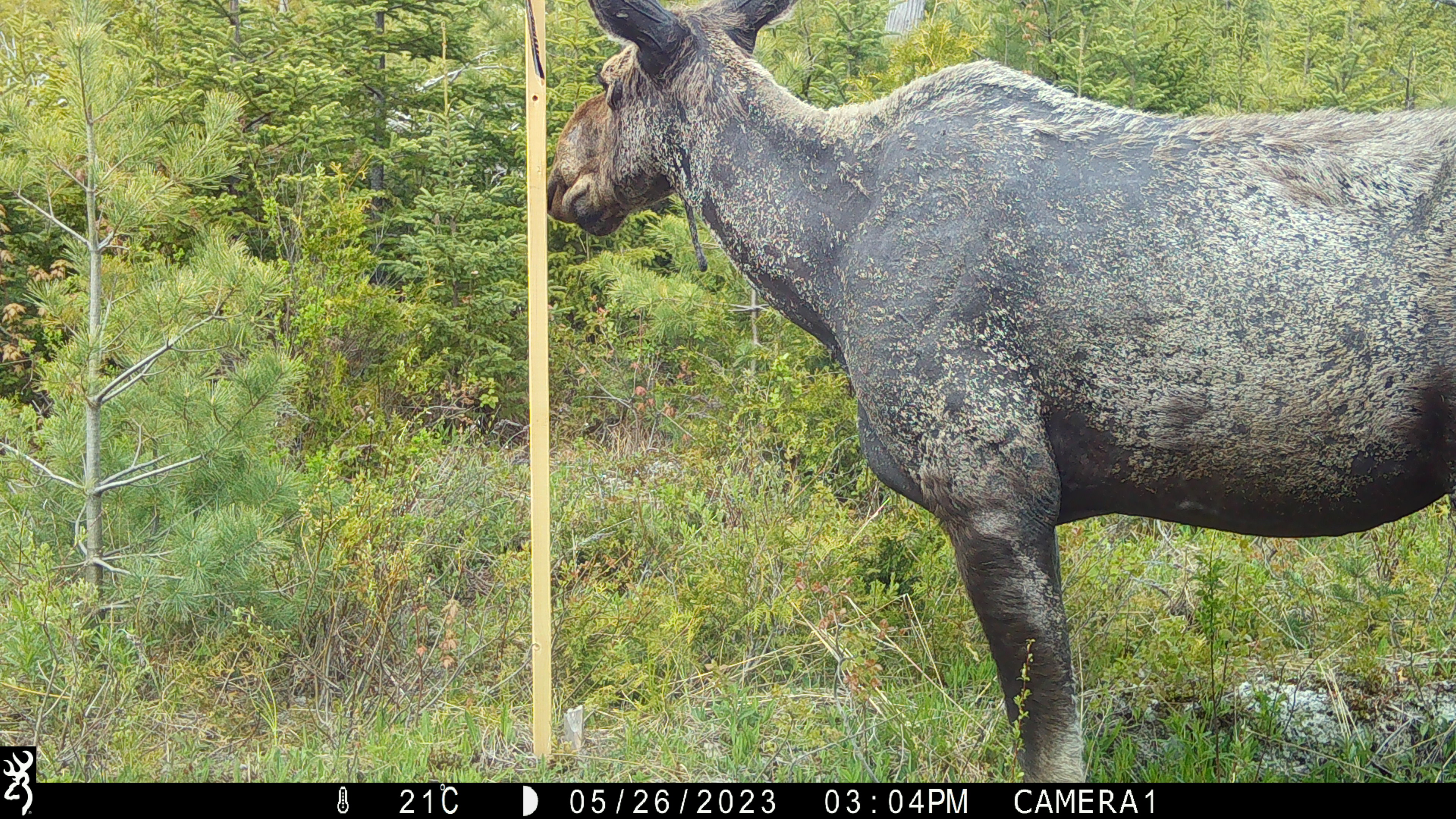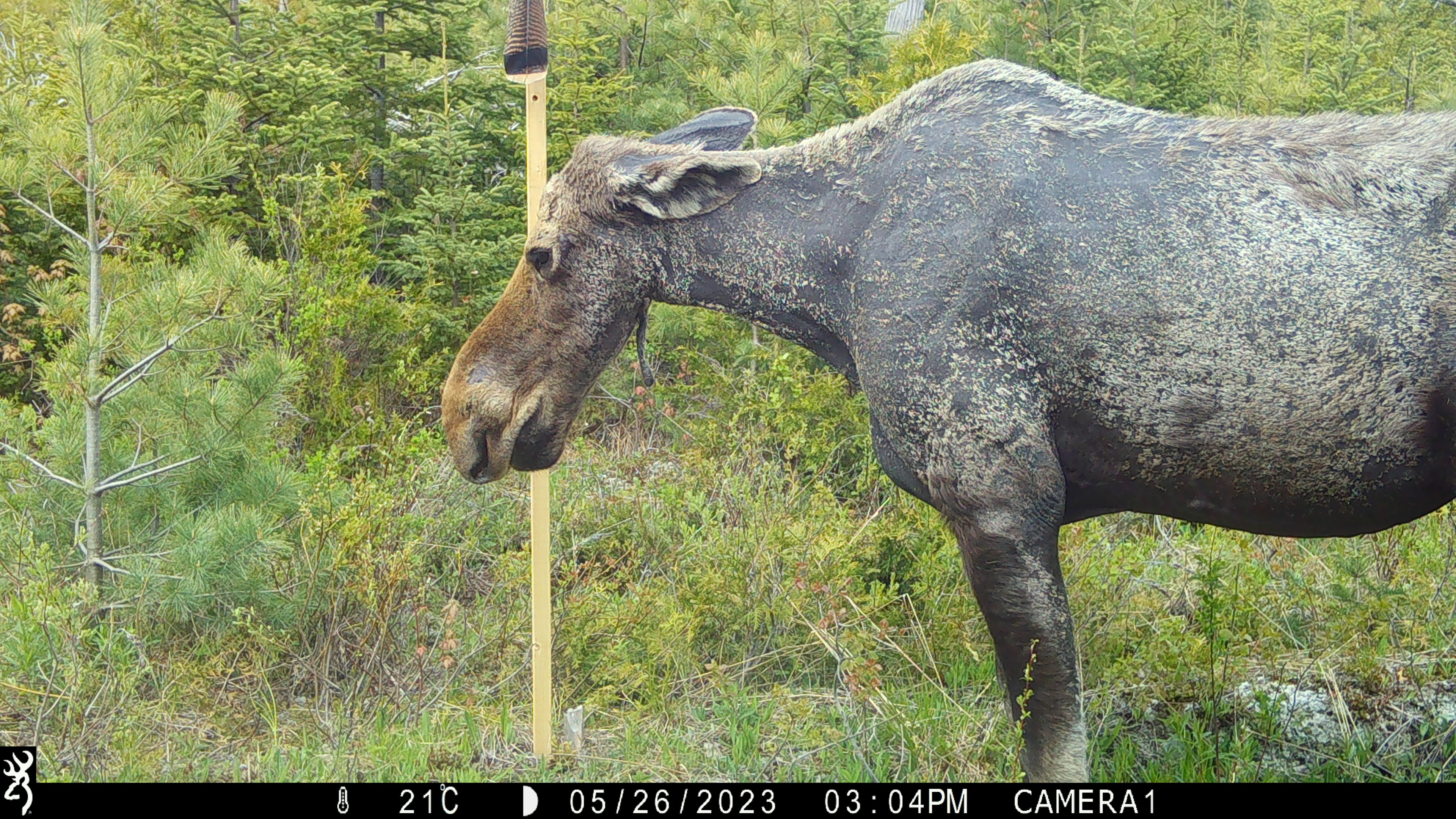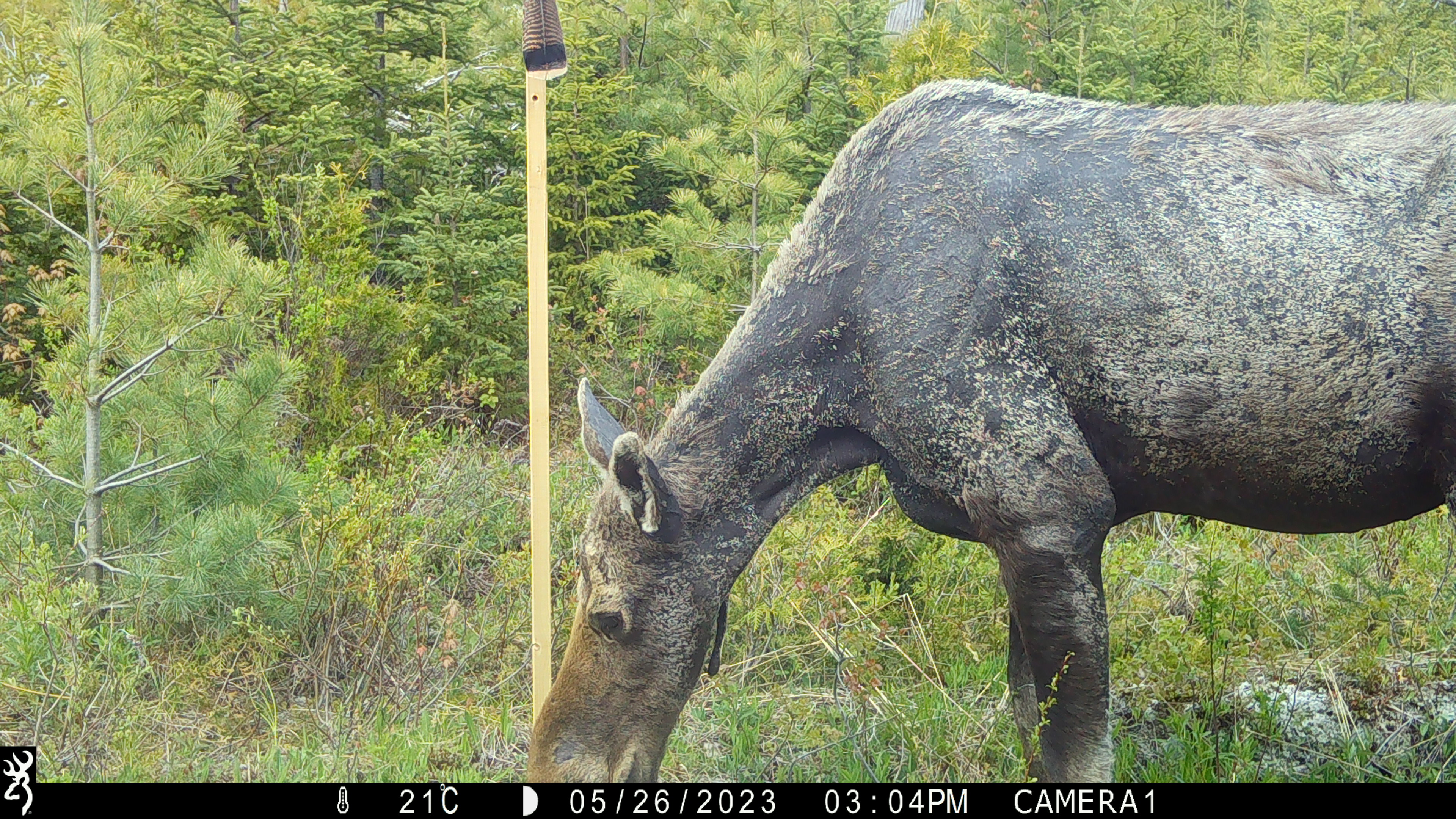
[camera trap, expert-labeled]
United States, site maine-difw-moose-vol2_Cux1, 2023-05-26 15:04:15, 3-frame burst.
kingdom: Animalia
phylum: Chordata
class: Mammalia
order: Artiodactyla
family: Cervidae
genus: Alces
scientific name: Alces alces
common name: moose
Moose (Alces alces).